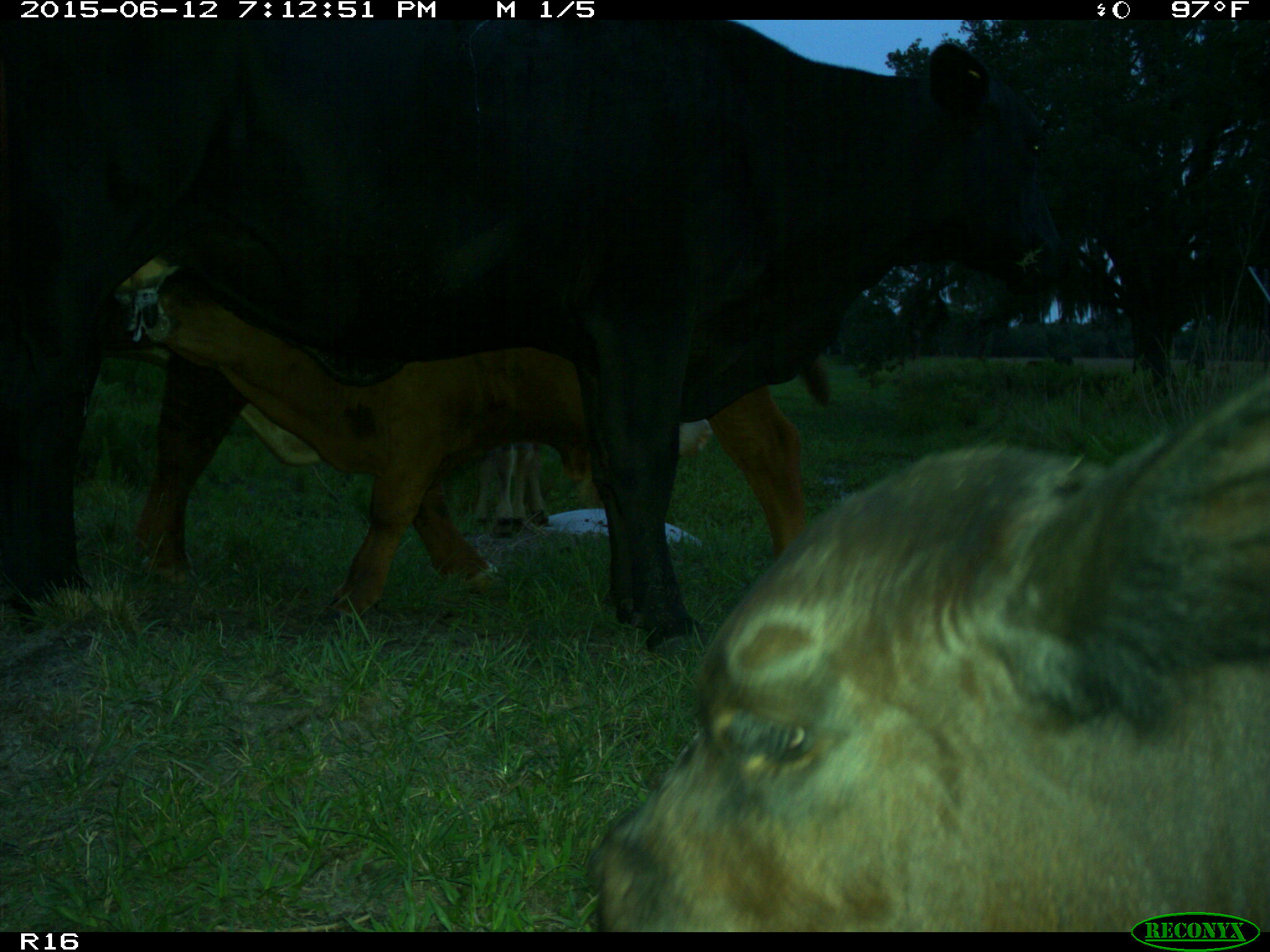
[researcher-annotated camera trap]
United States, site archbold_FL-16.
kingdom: Animalia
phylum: Chordata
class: Mammalia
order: Artiodactyla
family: Bovidae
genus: Bos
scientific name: Bos taurus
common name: domestic cow